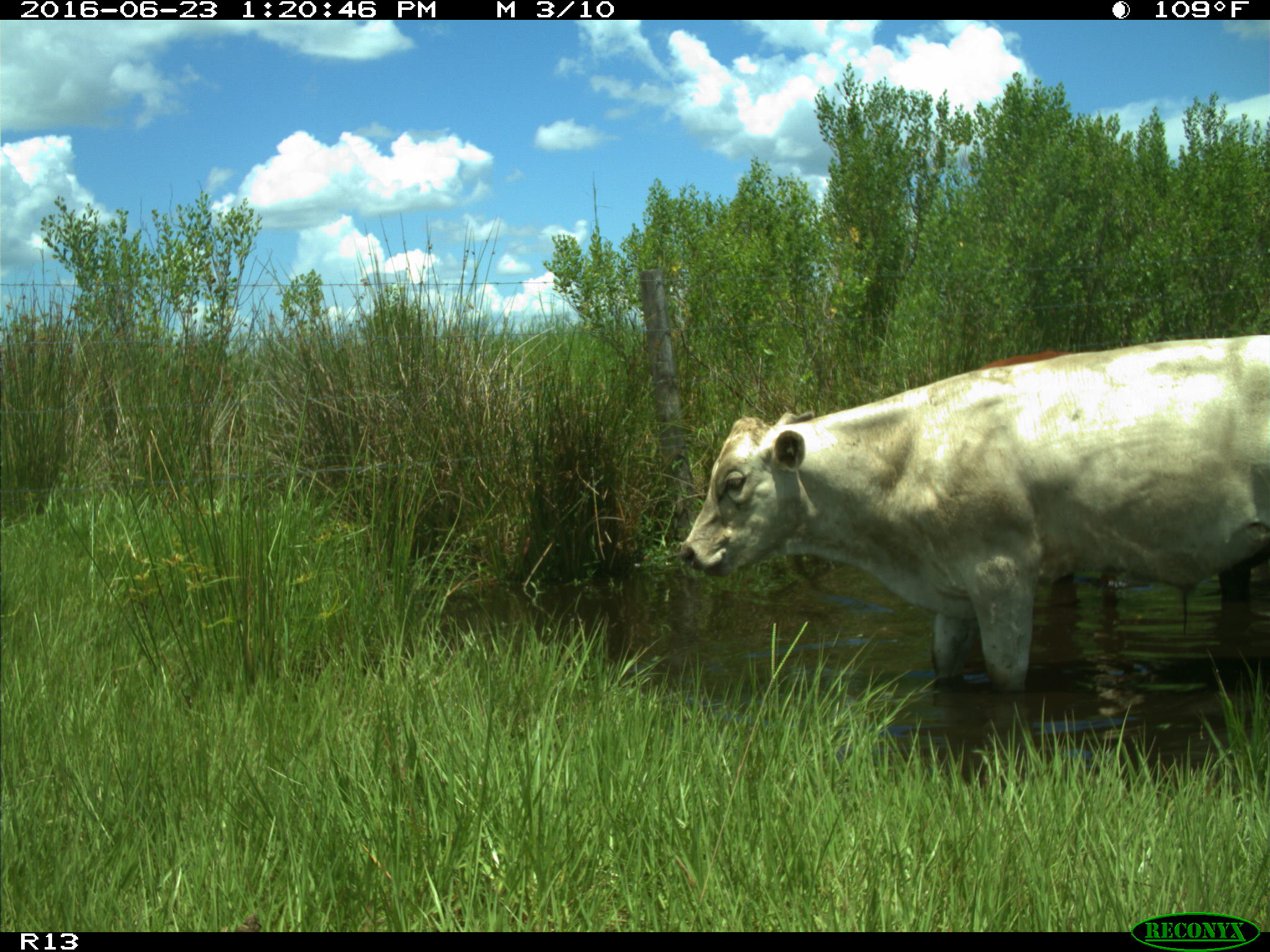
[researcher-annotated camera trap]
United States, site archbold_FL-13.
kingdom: Animalia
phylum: Chordata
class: Mammalia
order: Artiodactyla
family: Bovidae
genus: Bos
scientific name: Bos taurus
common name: domestic cow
Bos taurus (domestic cow).